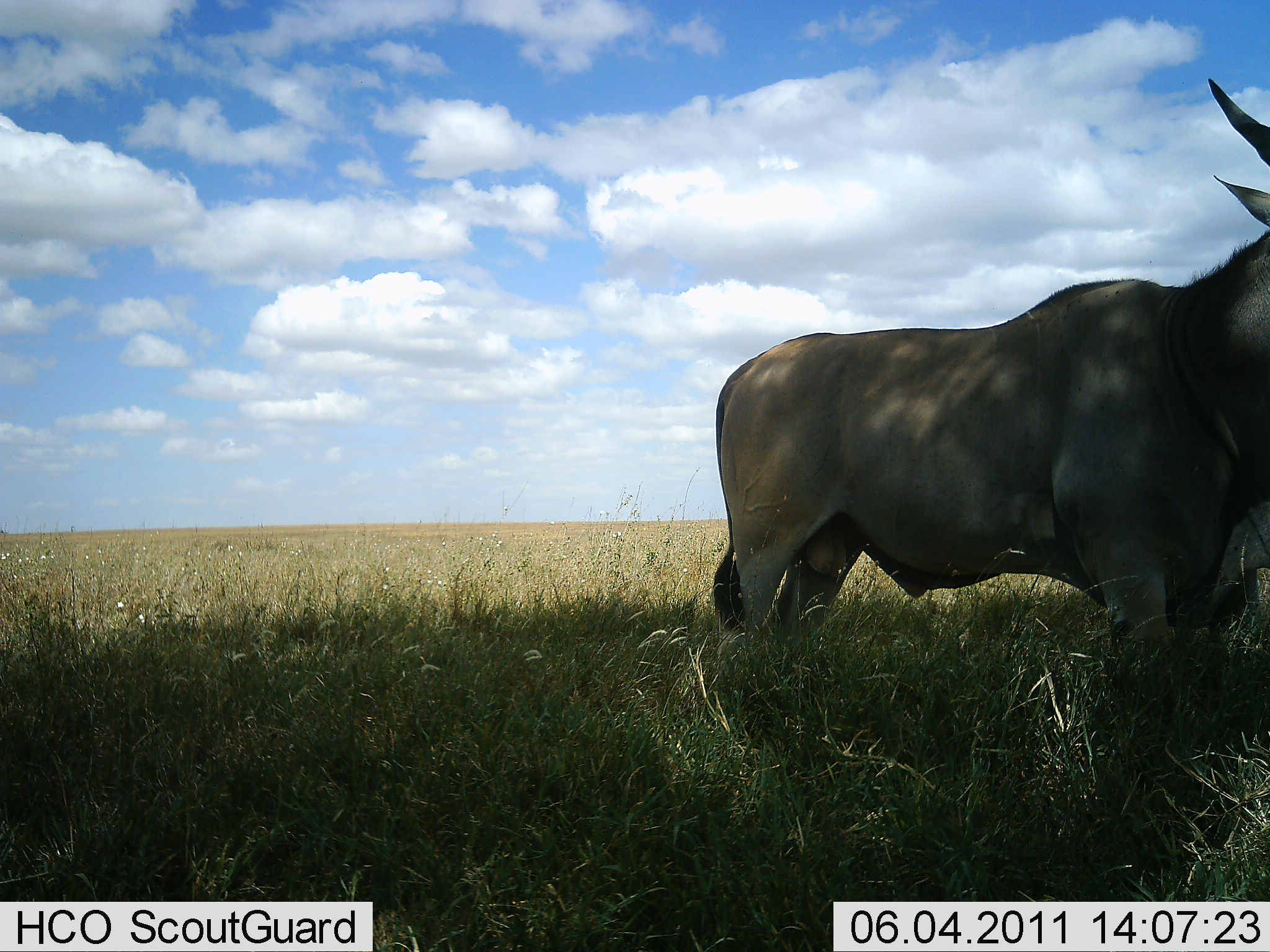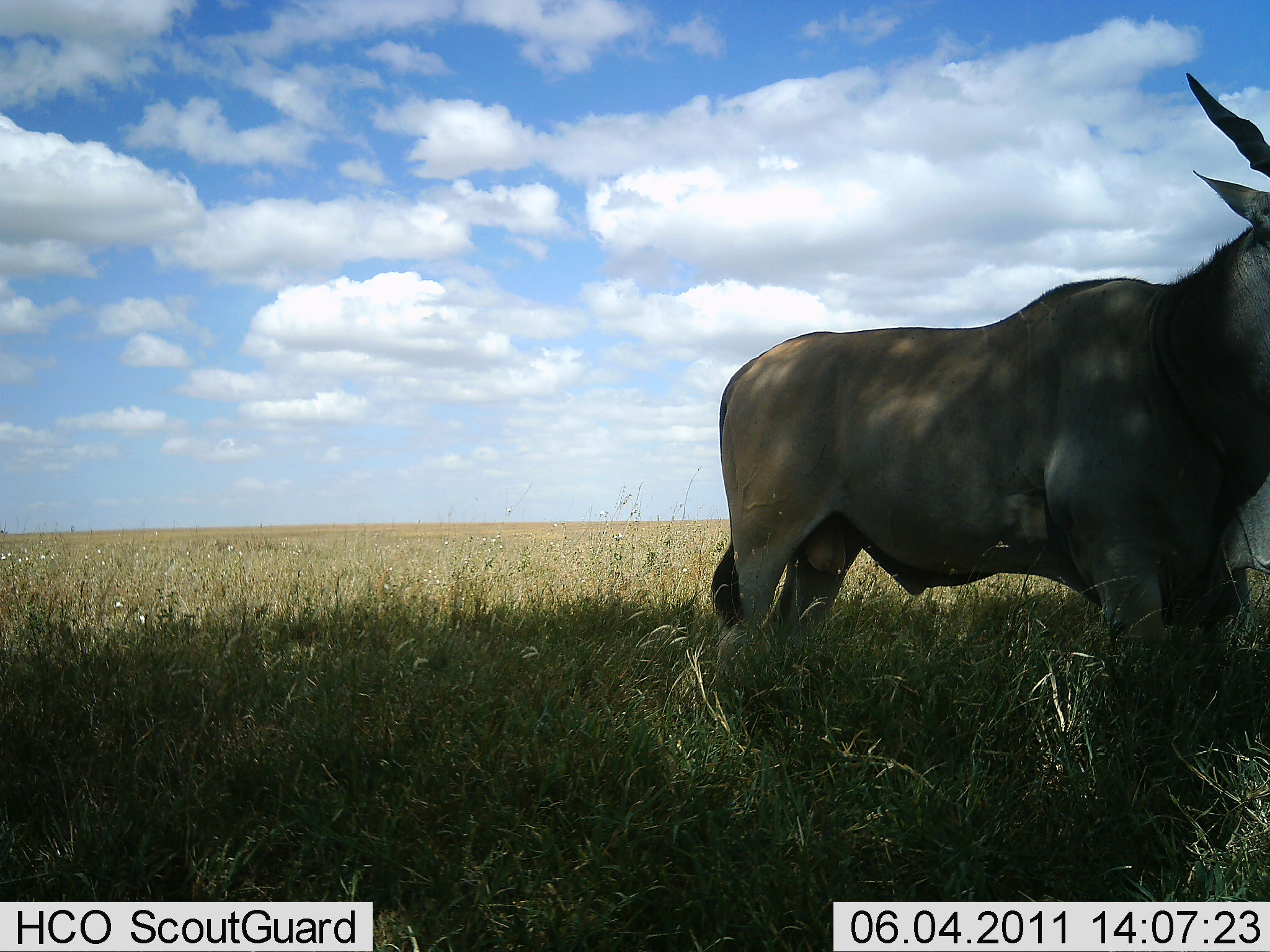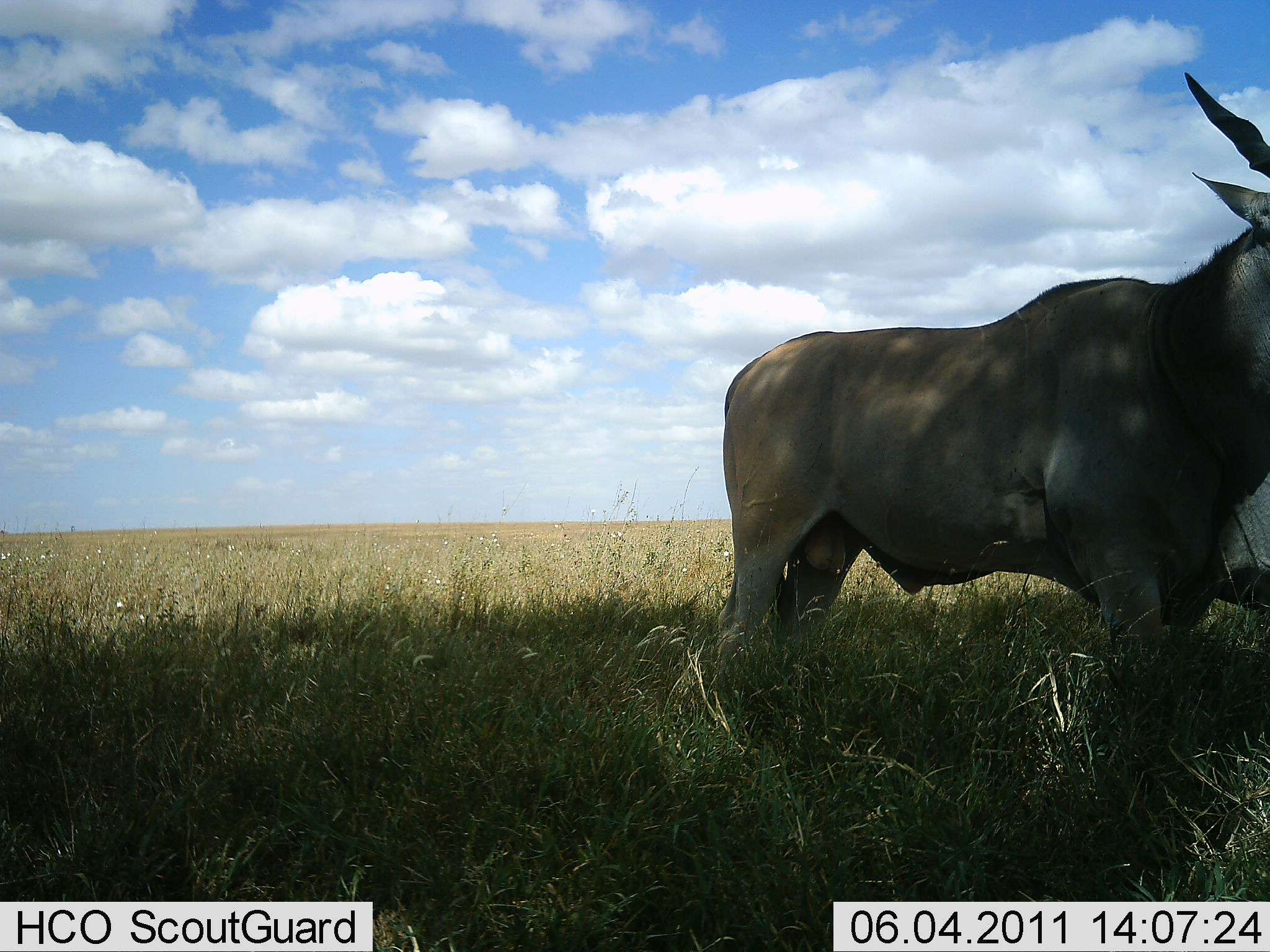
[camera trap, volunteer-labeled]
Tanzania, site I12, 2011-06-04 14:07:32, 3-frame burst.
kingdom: Animalia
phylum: Chordata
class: Mammalia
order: Artiodactyla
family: Bovidae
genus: Tragelaphus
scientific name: Tragelaphus oryx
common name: eland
Eland (Tragelaphus oryx), count 1. Behavior (volunteer vote fractions): standing 100%, resting 0%, moving 0%, interacting 0%. Young present (vote fraction): 0%. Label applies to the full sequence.